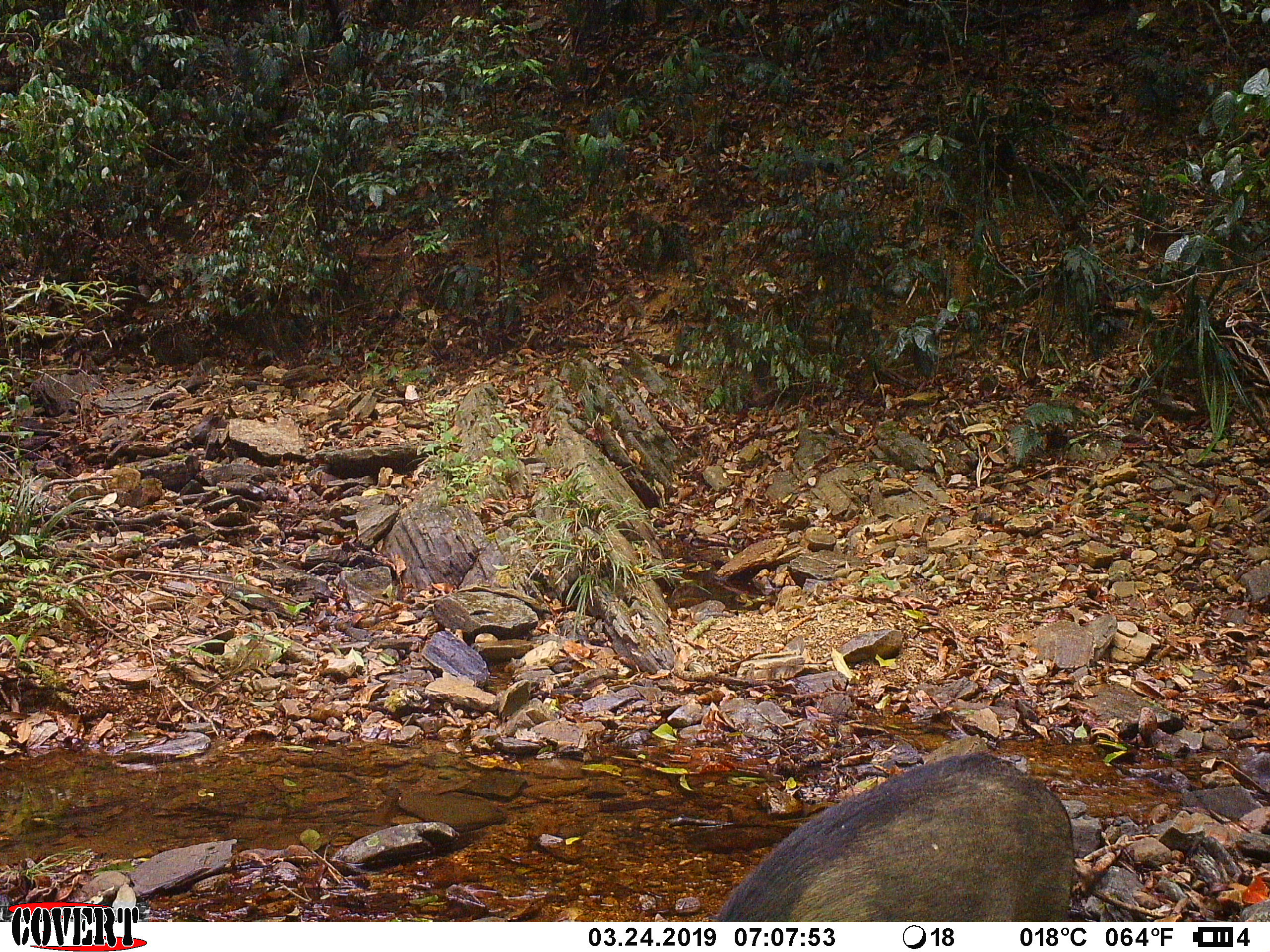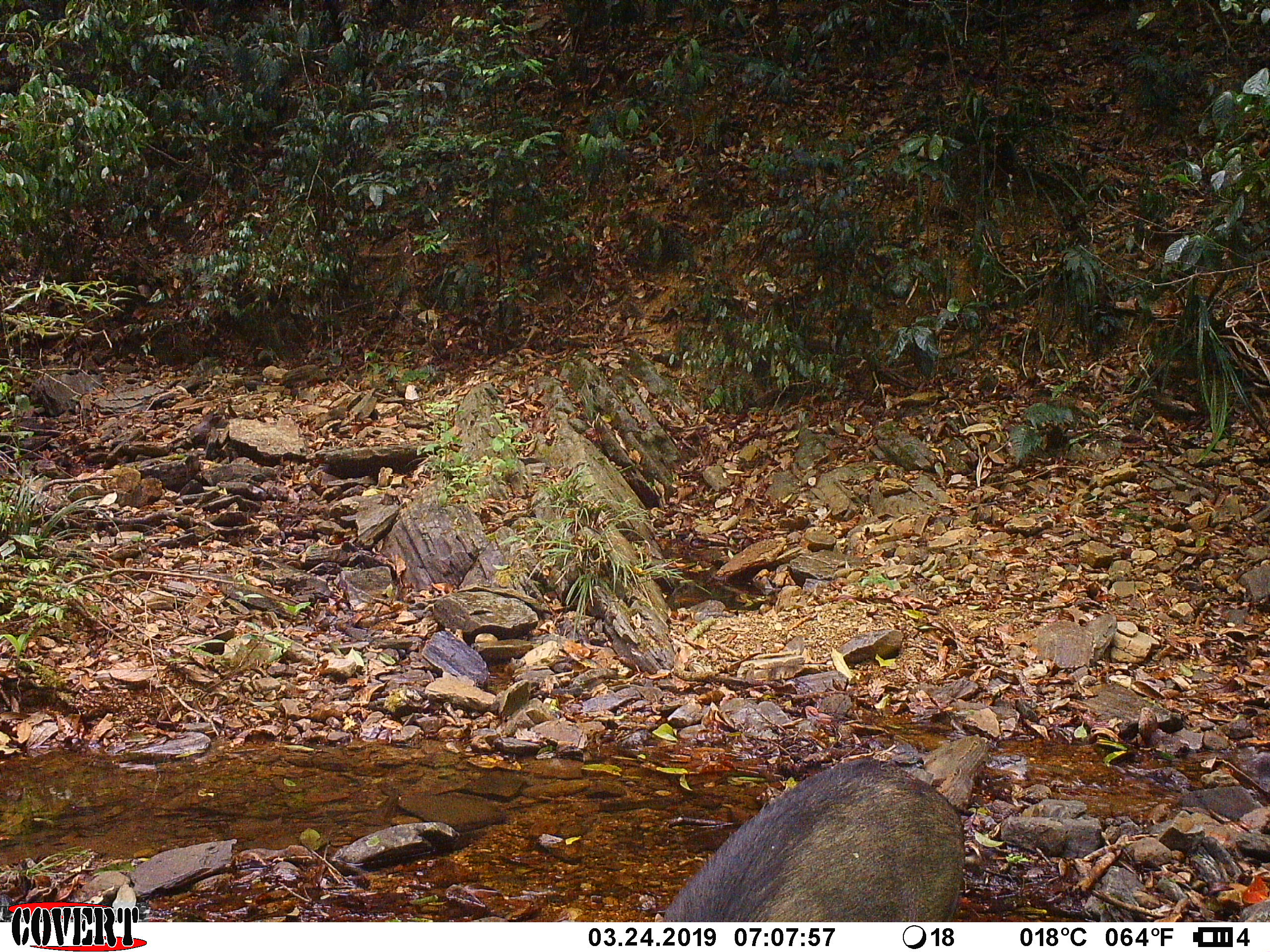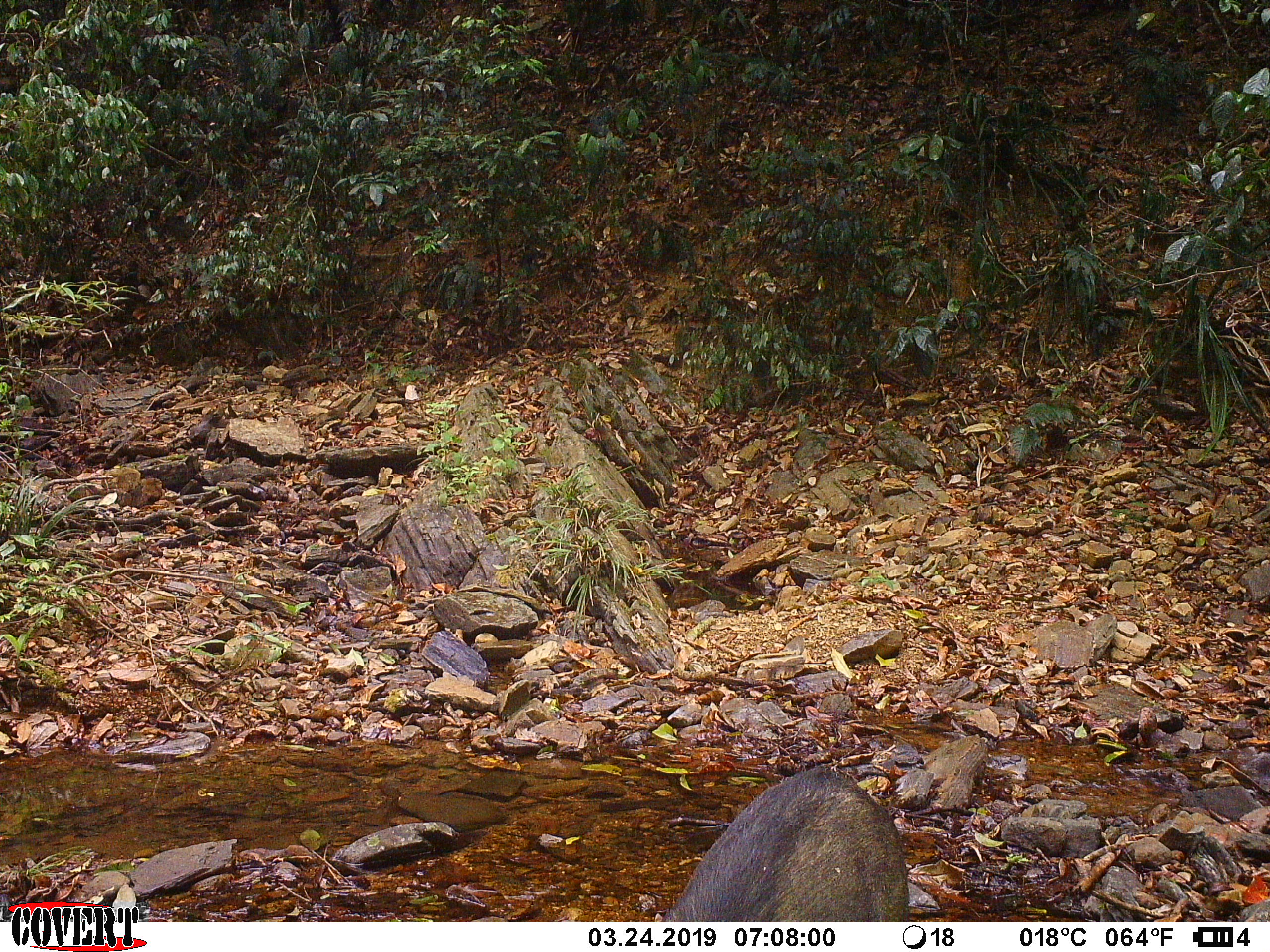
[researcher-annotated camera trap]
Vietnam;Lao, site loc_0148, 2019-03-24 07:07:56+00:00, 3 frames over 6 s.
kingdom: Animalia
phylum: Chordata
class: Mammalia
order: Artiodactyla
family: Suidae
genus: Sus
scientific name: Sus scrofa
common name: eurasian wild pig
Eurasian wild pig (Sus scrofa). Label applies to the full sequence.